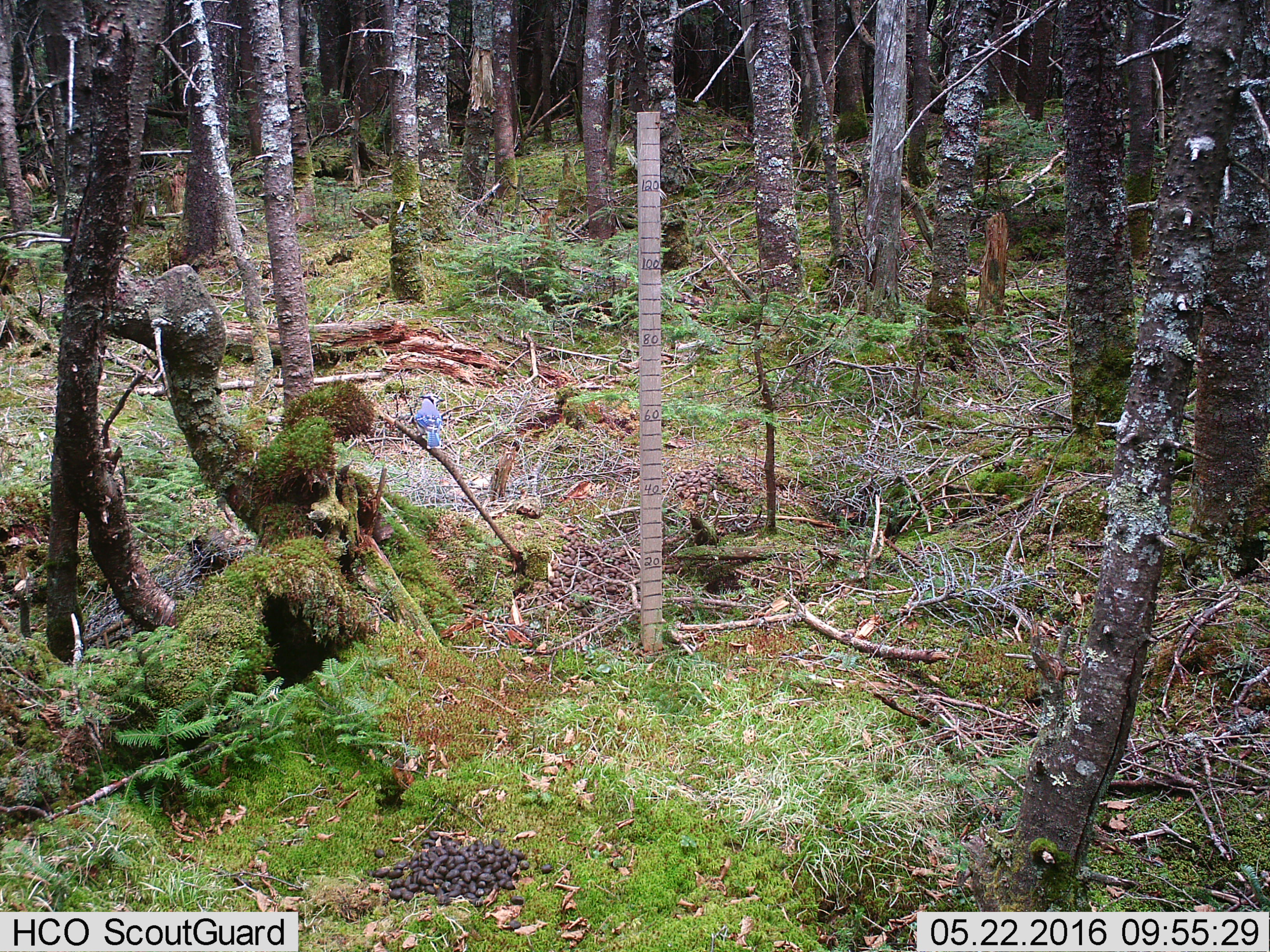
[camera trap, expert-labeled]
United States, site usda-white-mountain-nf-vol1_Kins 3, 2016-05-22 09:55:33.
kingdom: Animalia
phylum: Chordata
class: Aves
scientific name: Aves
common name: bird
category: bird sp.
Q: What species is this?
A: Bird sp. (bird) (Aves).